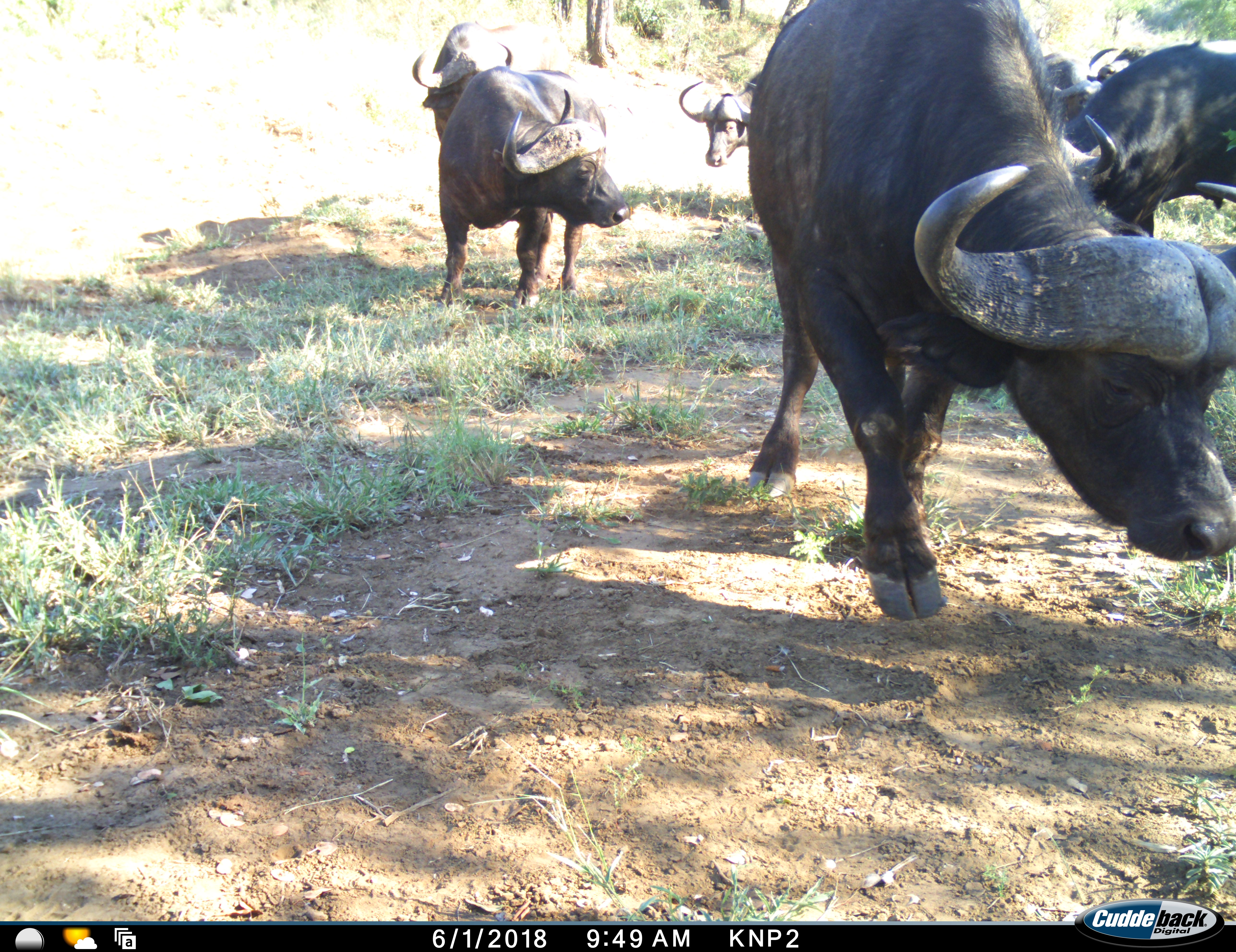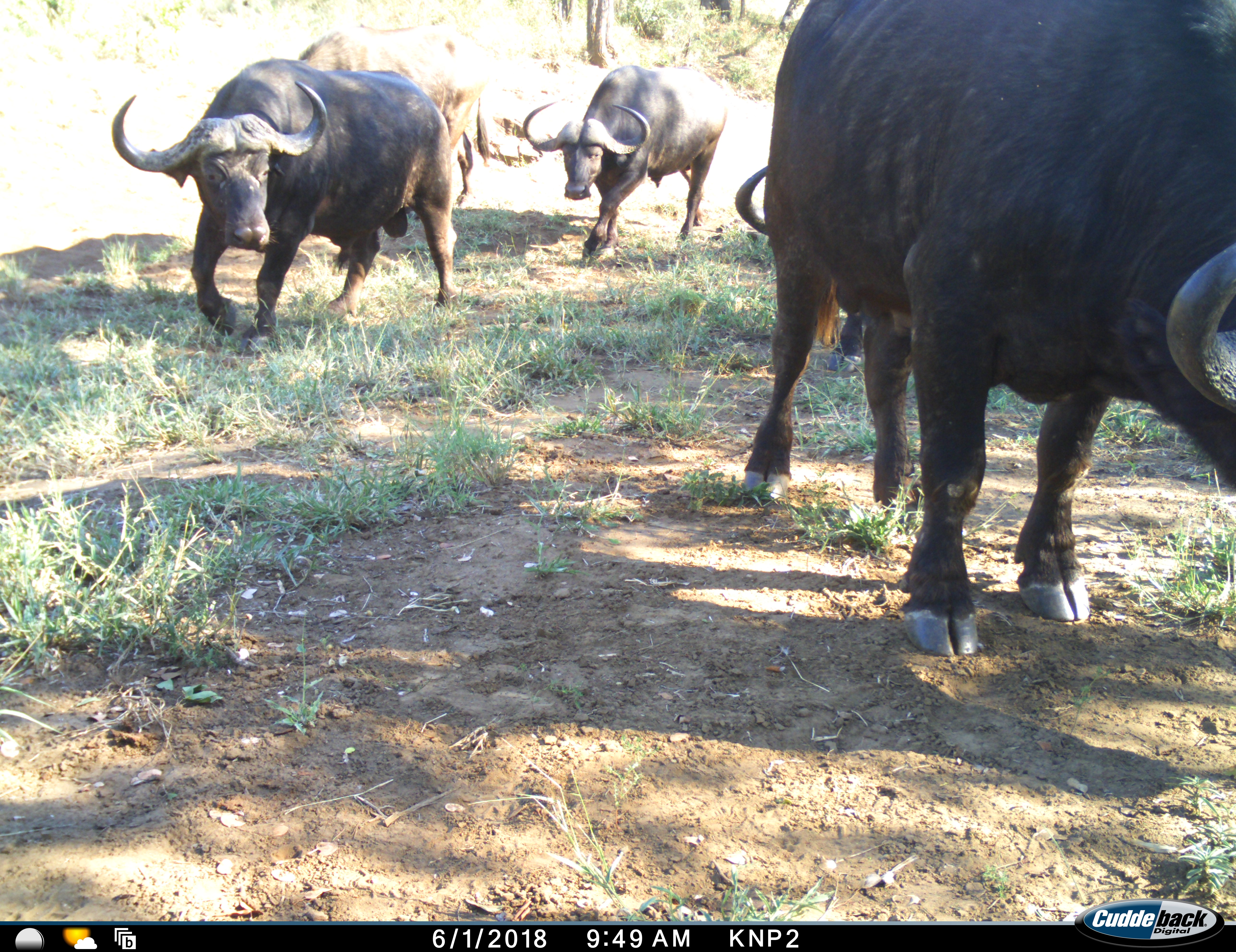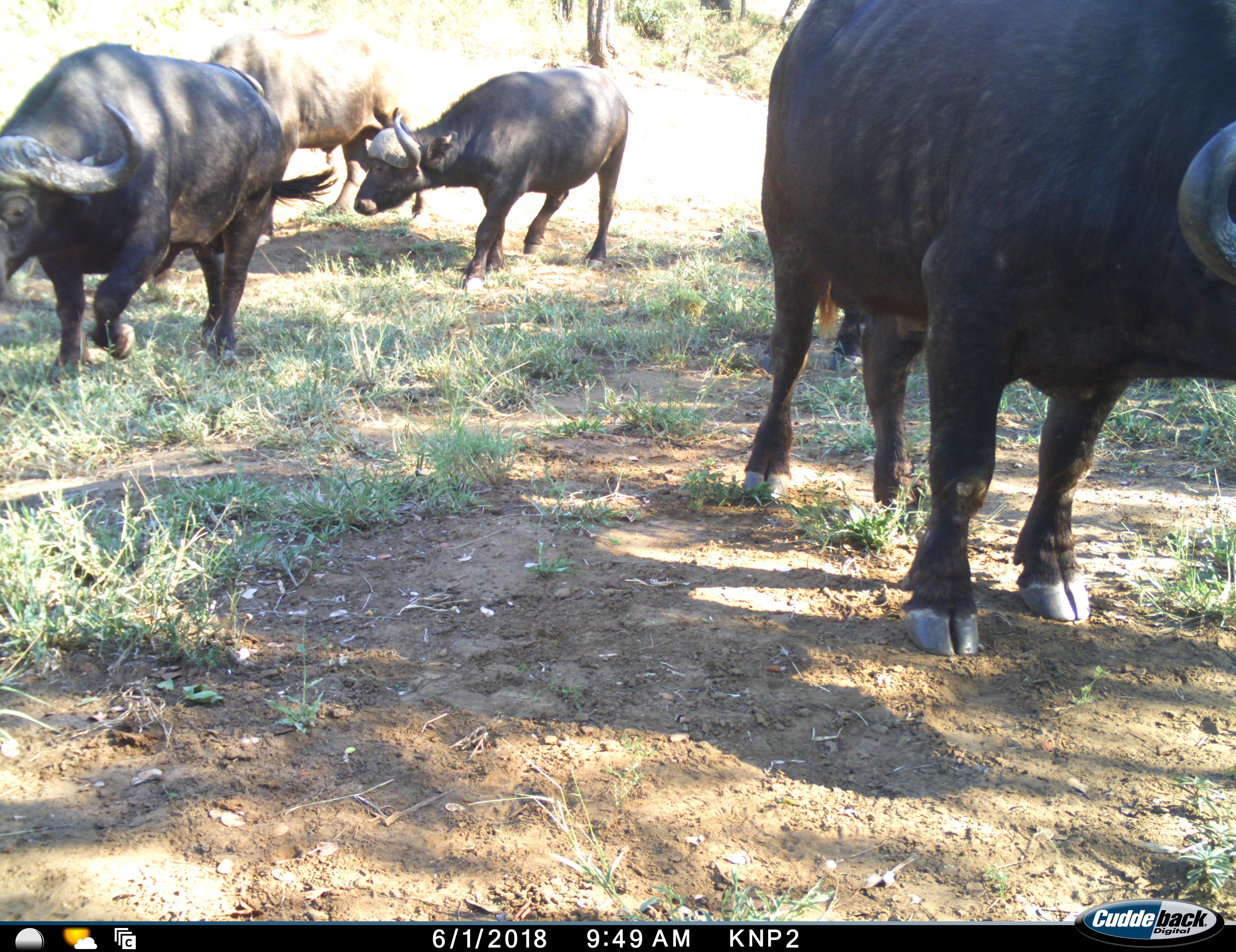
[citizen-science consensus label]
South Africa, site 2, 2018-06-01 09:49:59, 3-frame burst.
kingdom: Animalia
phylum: Chordata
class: Mammalia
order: Artiodactyla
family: Bovidae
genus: Syncerus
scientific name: Syncerus caffer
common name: cape buffalo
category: buffalo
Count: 7.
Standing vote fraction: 30%.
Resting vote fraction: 0%.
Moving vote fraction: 100%.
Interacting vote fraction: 0%.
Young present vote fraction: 0%.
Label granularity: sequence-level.